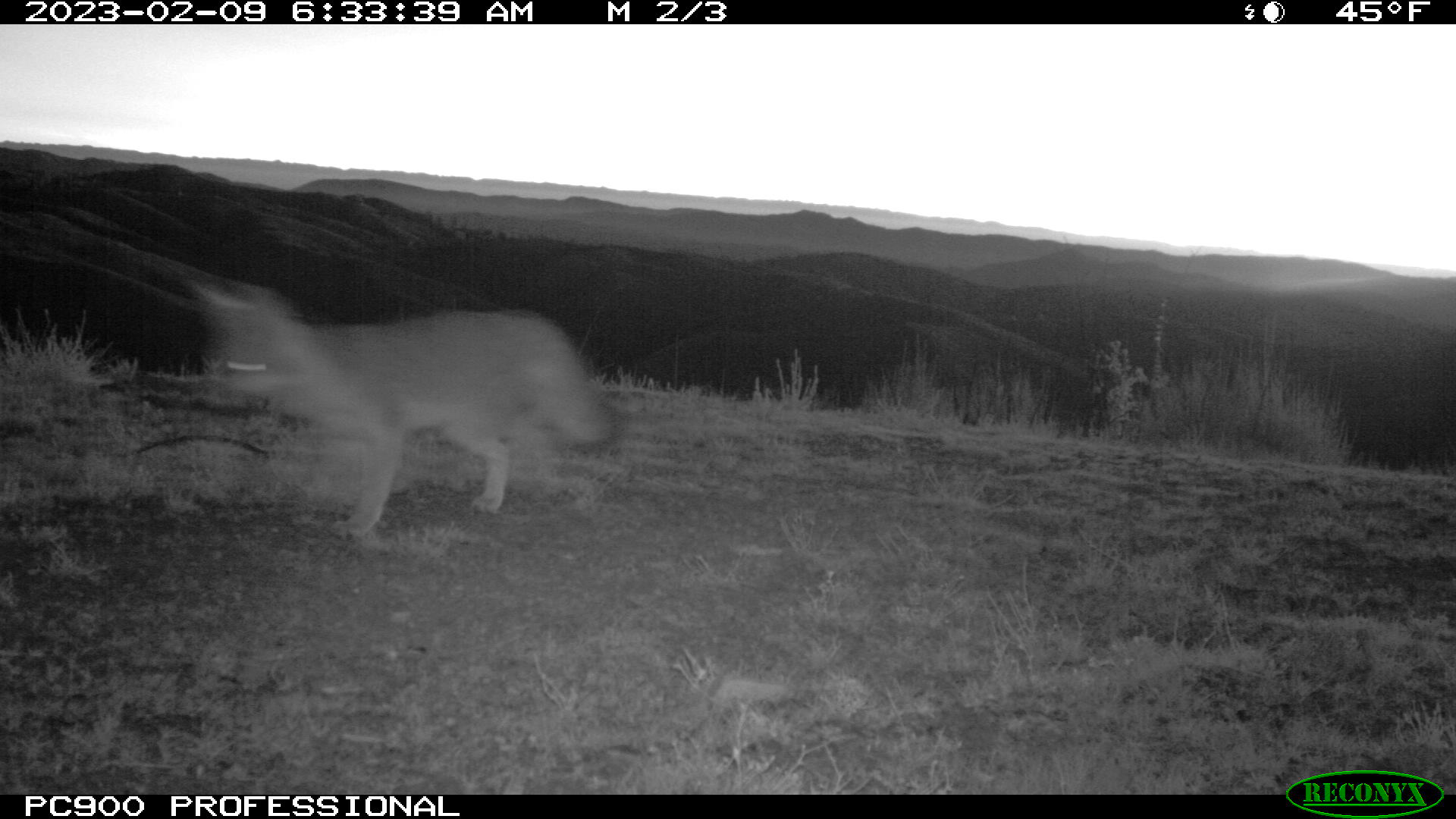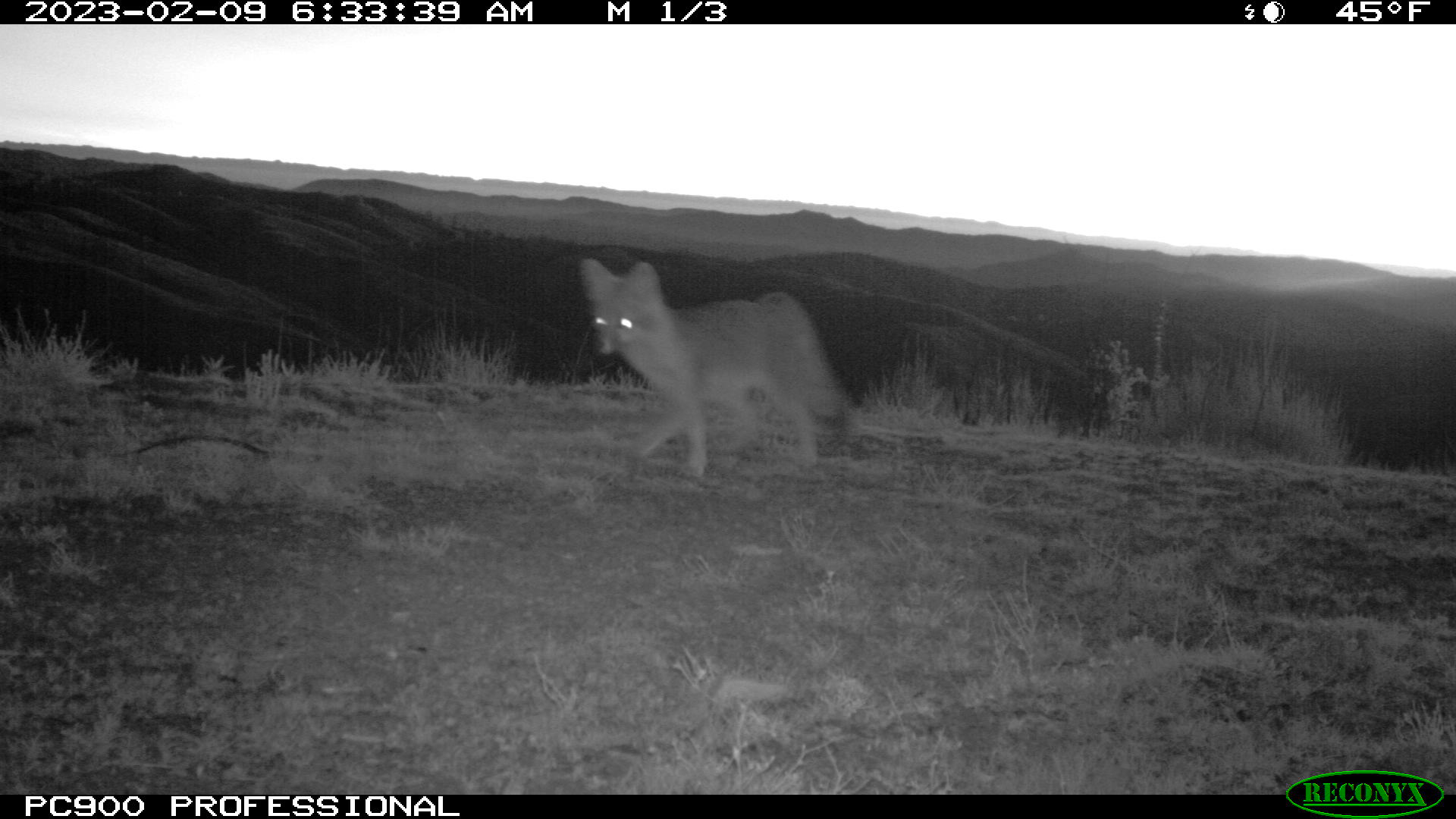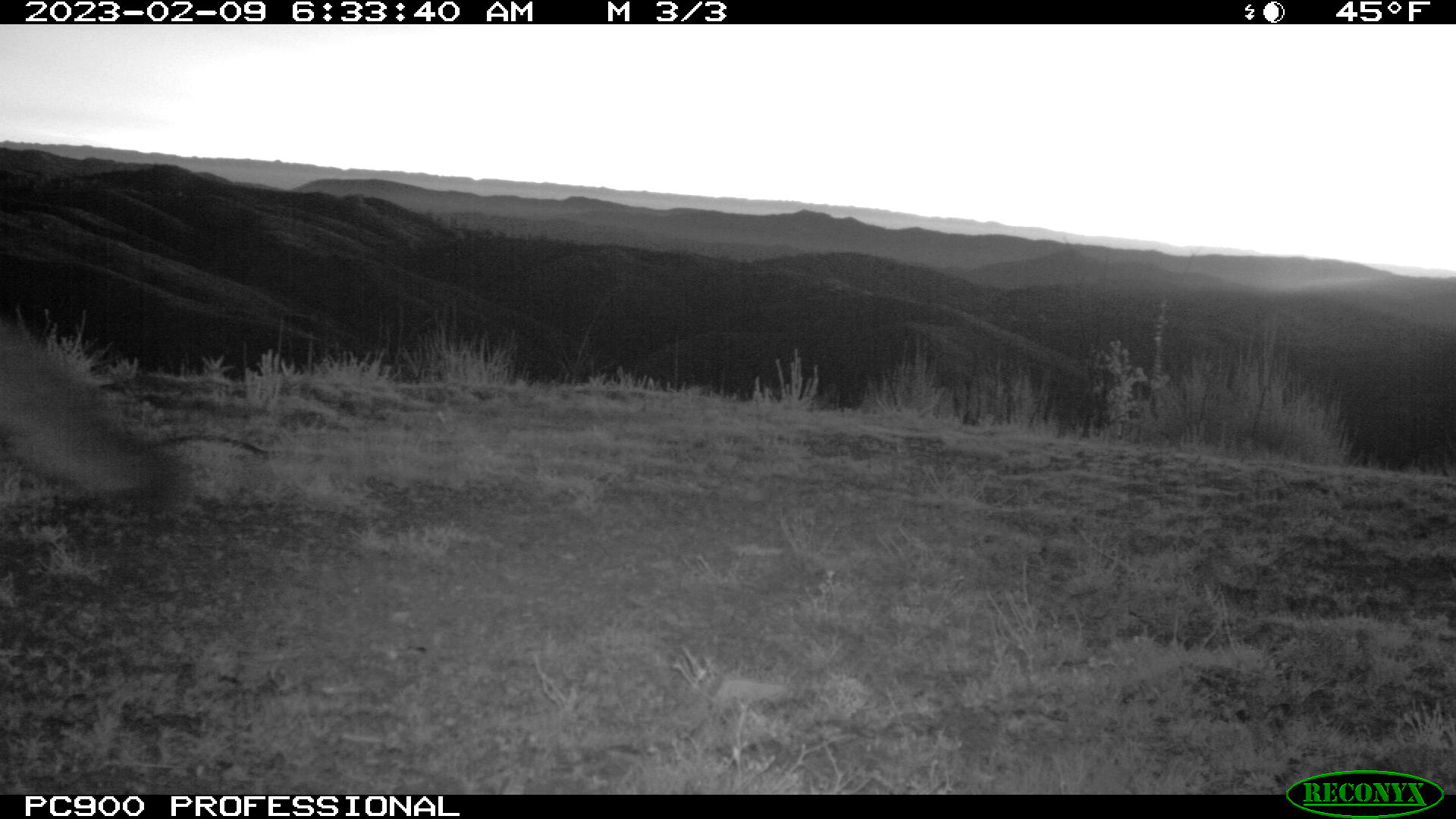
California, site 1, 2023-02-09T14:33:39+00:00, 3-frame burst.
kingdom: Animalia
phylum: Chordata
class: Mammalia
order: Carnivora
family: Canidae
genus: Urocyon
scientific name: Urocyon cinereoargenteus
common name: gray fox